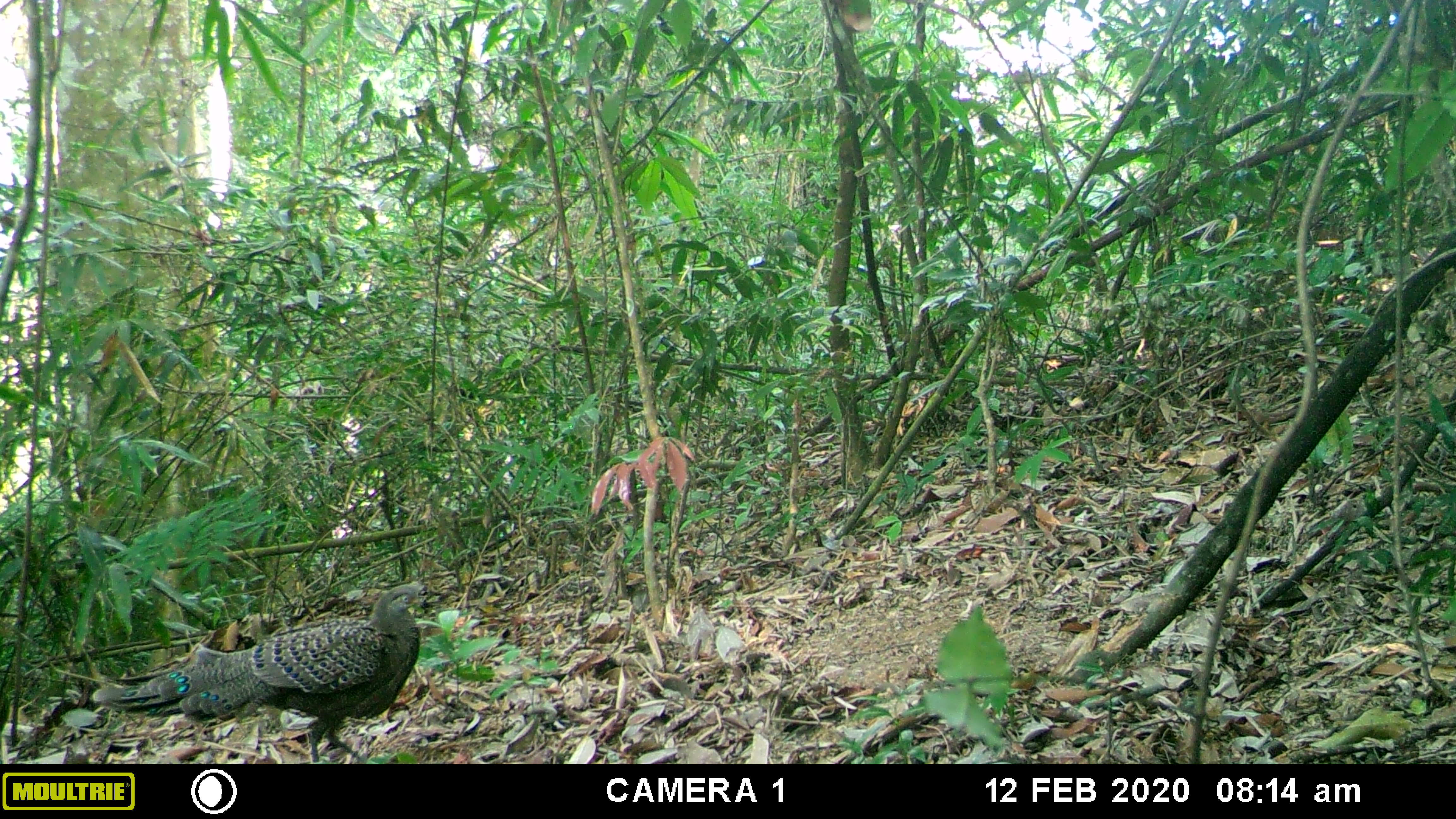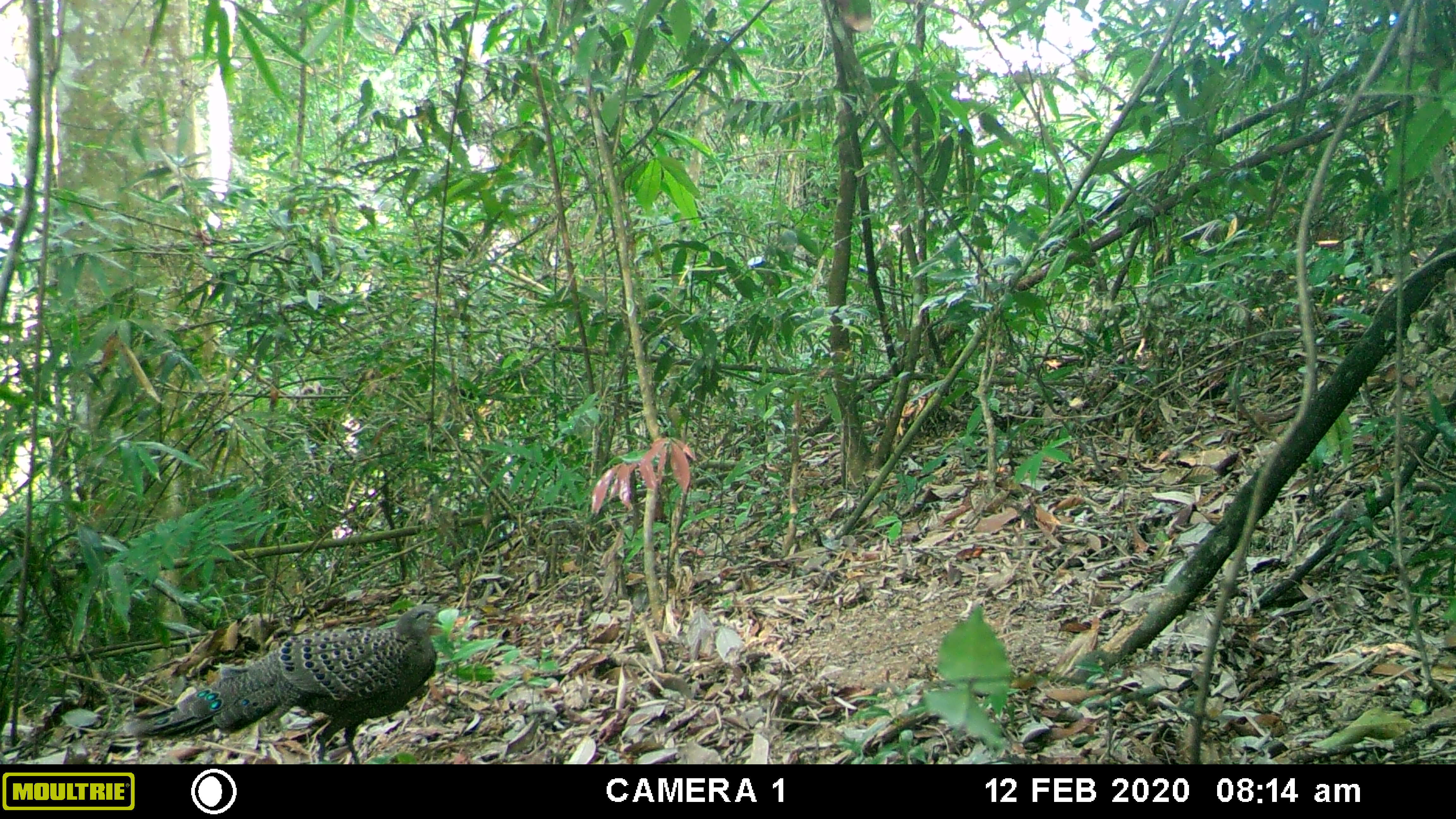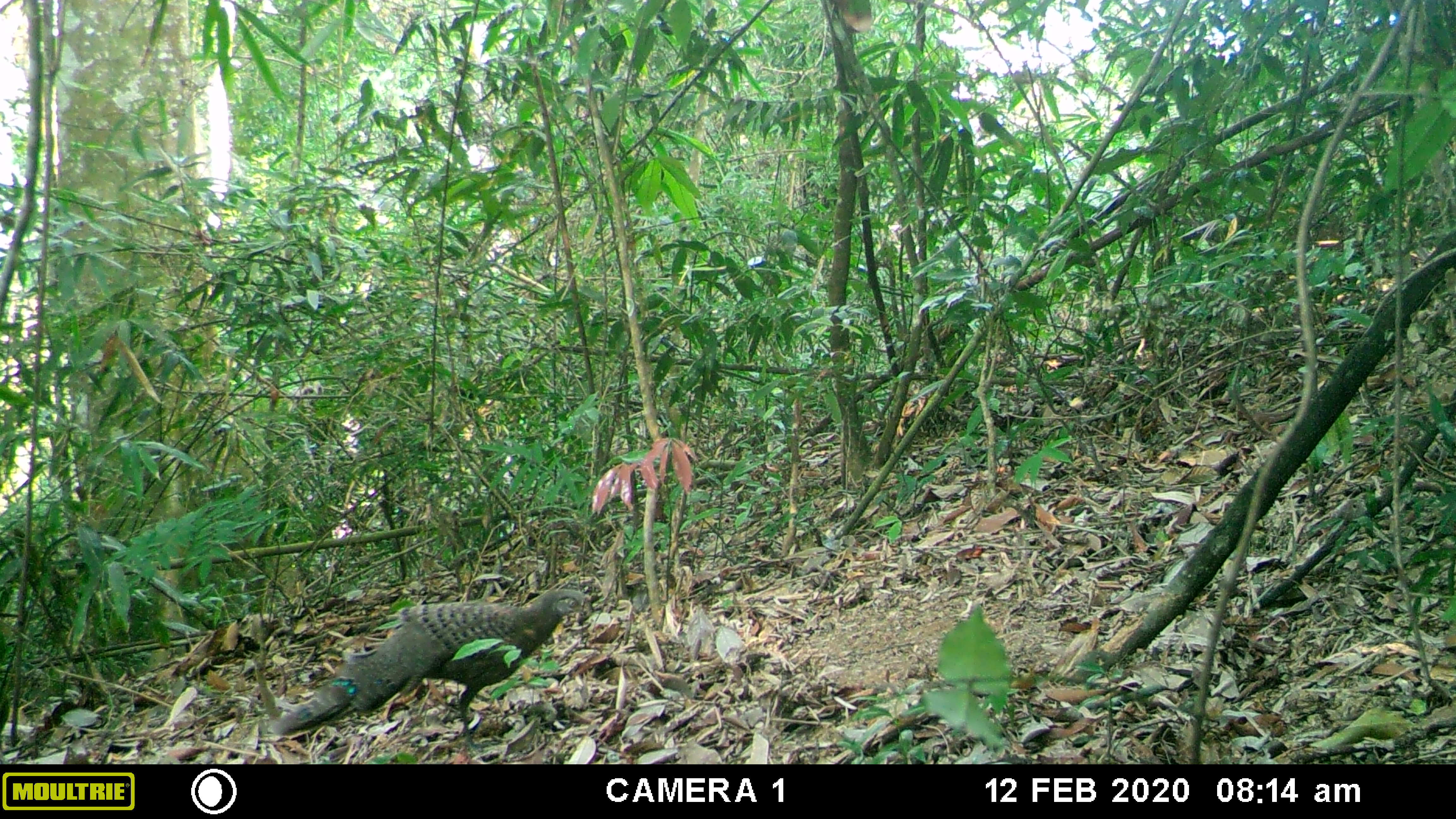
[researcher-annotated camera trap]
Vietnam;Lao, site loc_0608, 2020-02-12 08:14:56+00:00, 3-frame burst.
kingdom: Animalia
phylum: Chordata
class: Aves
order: Galliformes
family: Phasianidae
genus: Polyplectron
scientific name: Polyplectron bicalcaratum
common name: gray peacock-pheasant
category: grey peacock pheasant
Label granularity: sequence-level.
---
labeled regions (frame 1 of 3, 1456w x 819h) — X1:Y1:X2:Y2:
grey peacock pheasant: 92:582:426:764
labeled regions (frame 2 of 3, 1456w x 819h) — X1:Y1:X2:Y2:
grey peacock pheasant: 121:603:442:764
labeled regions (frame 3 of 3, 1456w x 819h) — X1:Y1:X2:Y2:
grey peacock pheasant: 269:587:594:763